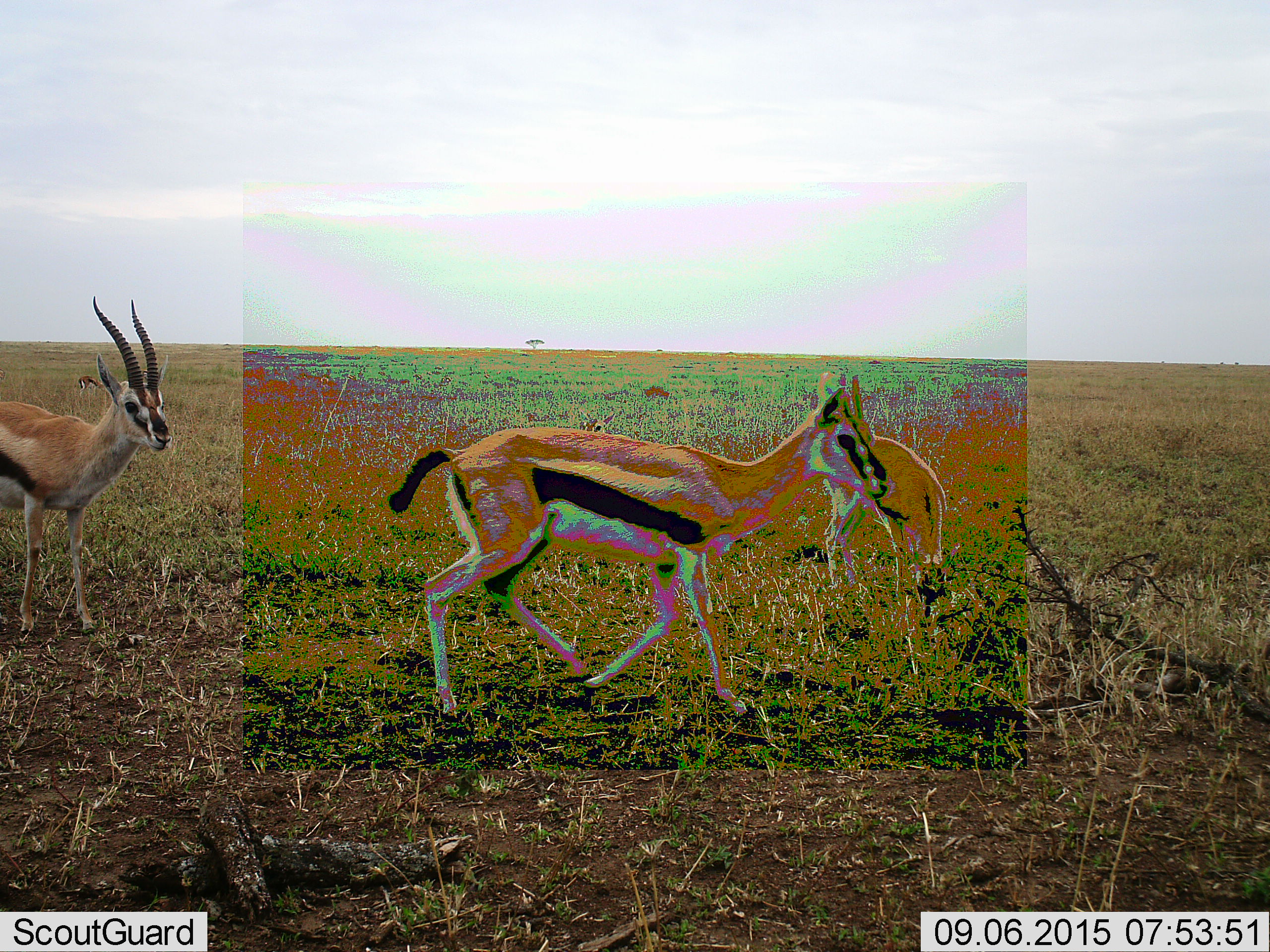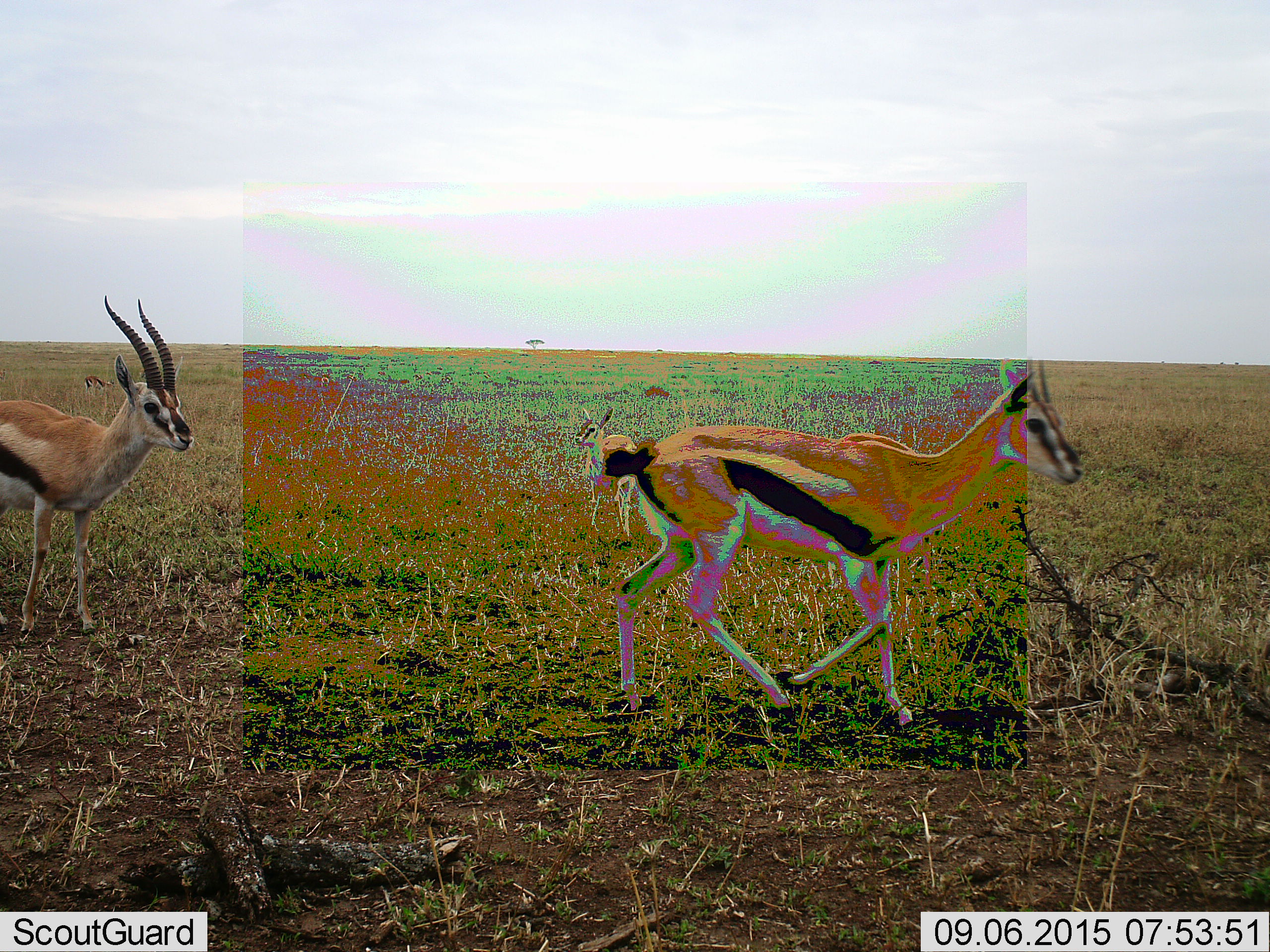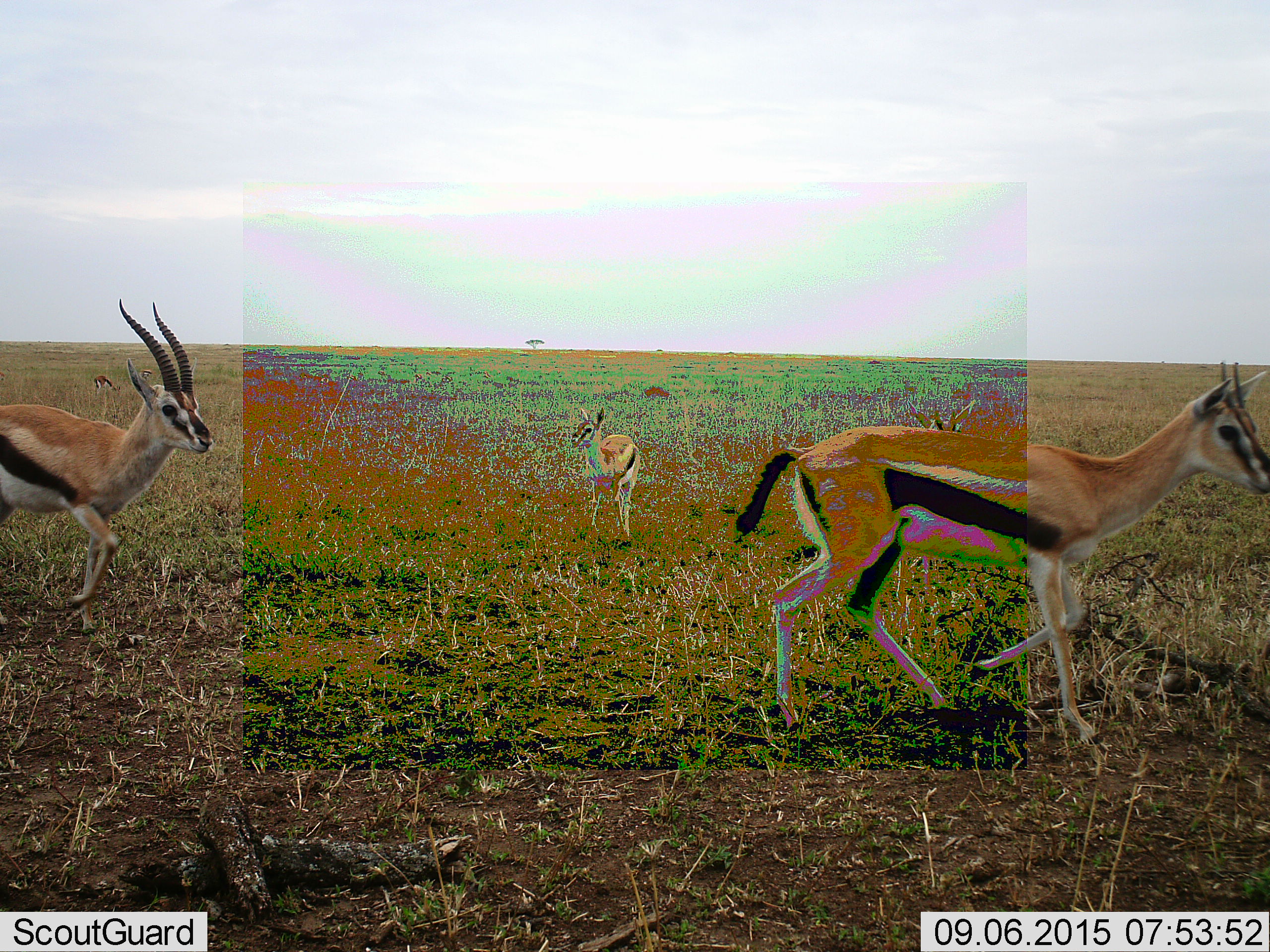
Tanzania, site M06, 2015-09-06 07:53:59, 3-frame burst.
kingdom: Animalia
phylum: Chordata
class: Mammalia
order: Artiodactyla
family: Bovidae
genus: Eudorcas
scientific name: Eudorcas thomsonii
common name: thomson's gazelle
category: gazellethomsons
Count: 3.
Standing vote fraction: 78%.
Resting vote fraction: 0%.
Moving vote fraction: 89%.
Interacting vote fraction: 0%.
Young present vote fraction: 56%.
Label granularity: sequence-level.